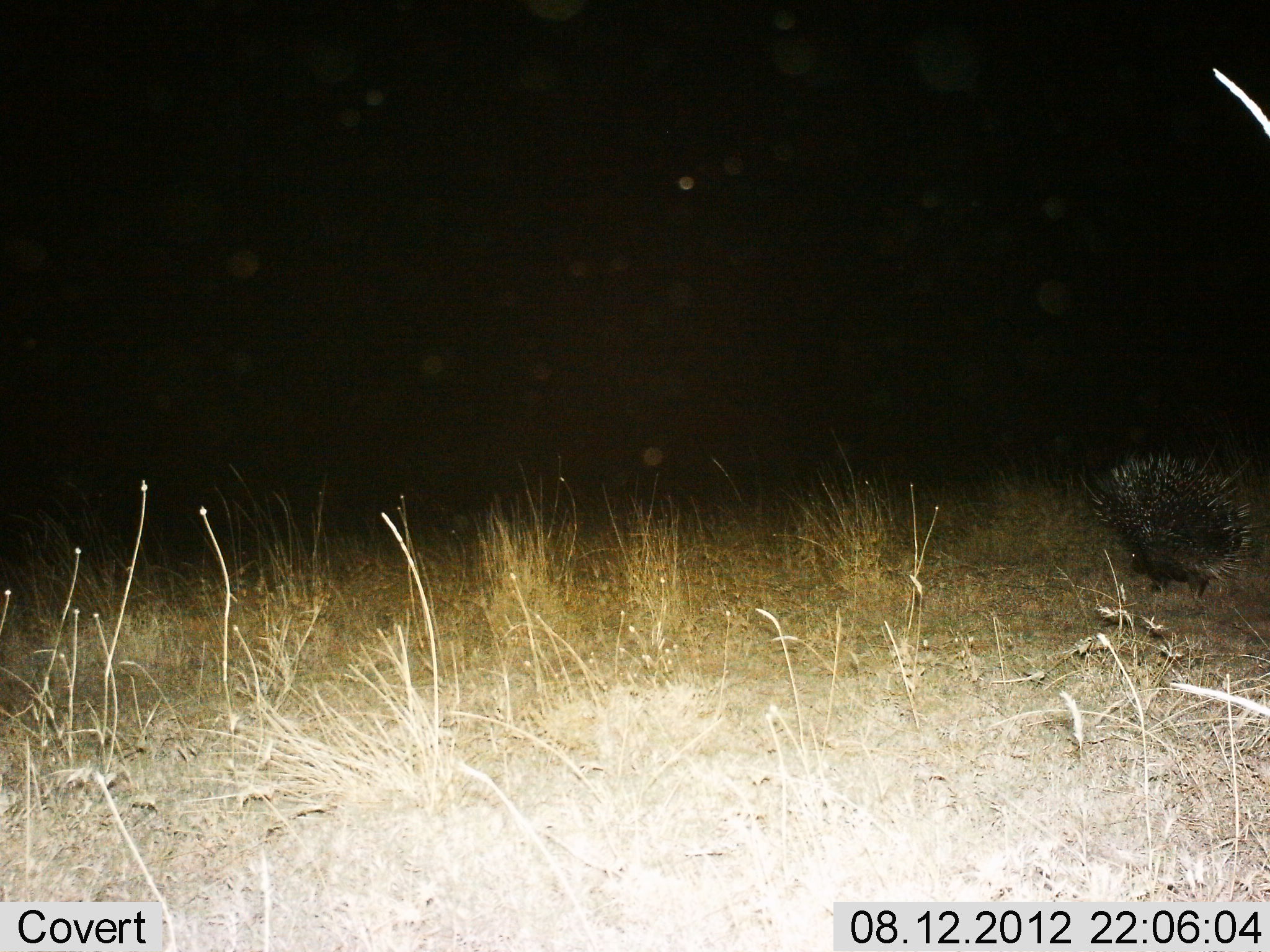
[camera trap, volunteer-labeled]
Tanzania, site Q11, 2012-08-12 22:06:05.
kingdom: Animalia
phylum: Chordata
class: Mammalia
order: Rodentia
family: Hystricidae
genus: Hystrix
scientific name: Hystrix cristata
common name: crested porcupine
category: porcupine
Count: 1.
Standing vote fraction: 80%.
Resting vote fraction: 0%.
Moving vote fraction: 20%.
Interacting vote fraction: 0%.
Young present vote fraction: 0%.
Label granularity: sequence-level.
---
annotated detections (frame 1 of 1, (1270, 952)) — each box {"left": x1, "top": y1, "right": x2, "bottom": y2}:
animal: {"left": 1078, "top": 450, "right": 1256, "bottom": 609}